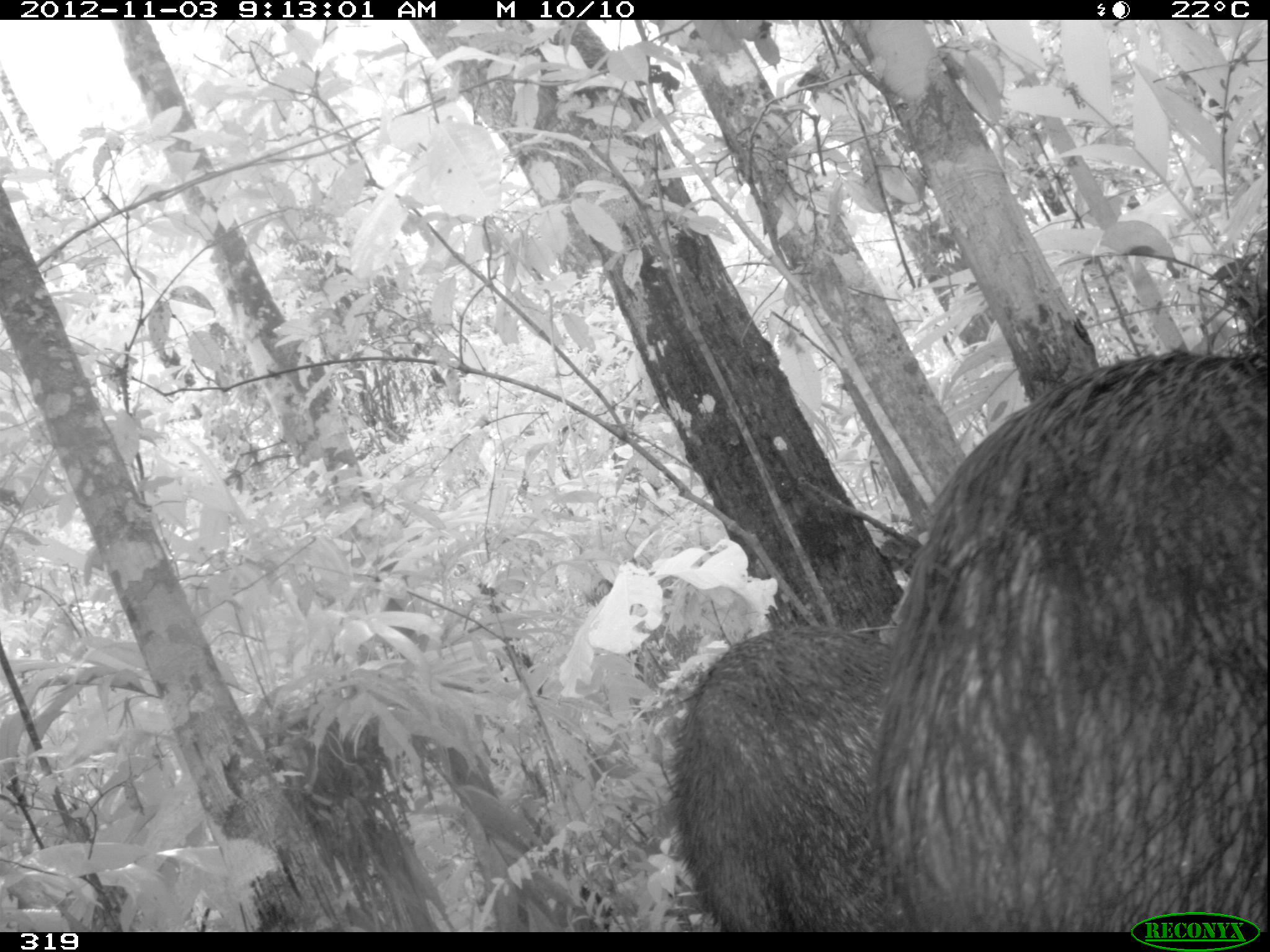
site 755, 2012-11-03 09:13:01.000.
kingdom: Animalia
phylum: Chordata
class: Mammalia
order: Artiodactyla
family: Tayassuidae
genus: Tayassu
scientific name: Tayassu pecari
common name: white-lipped peccary